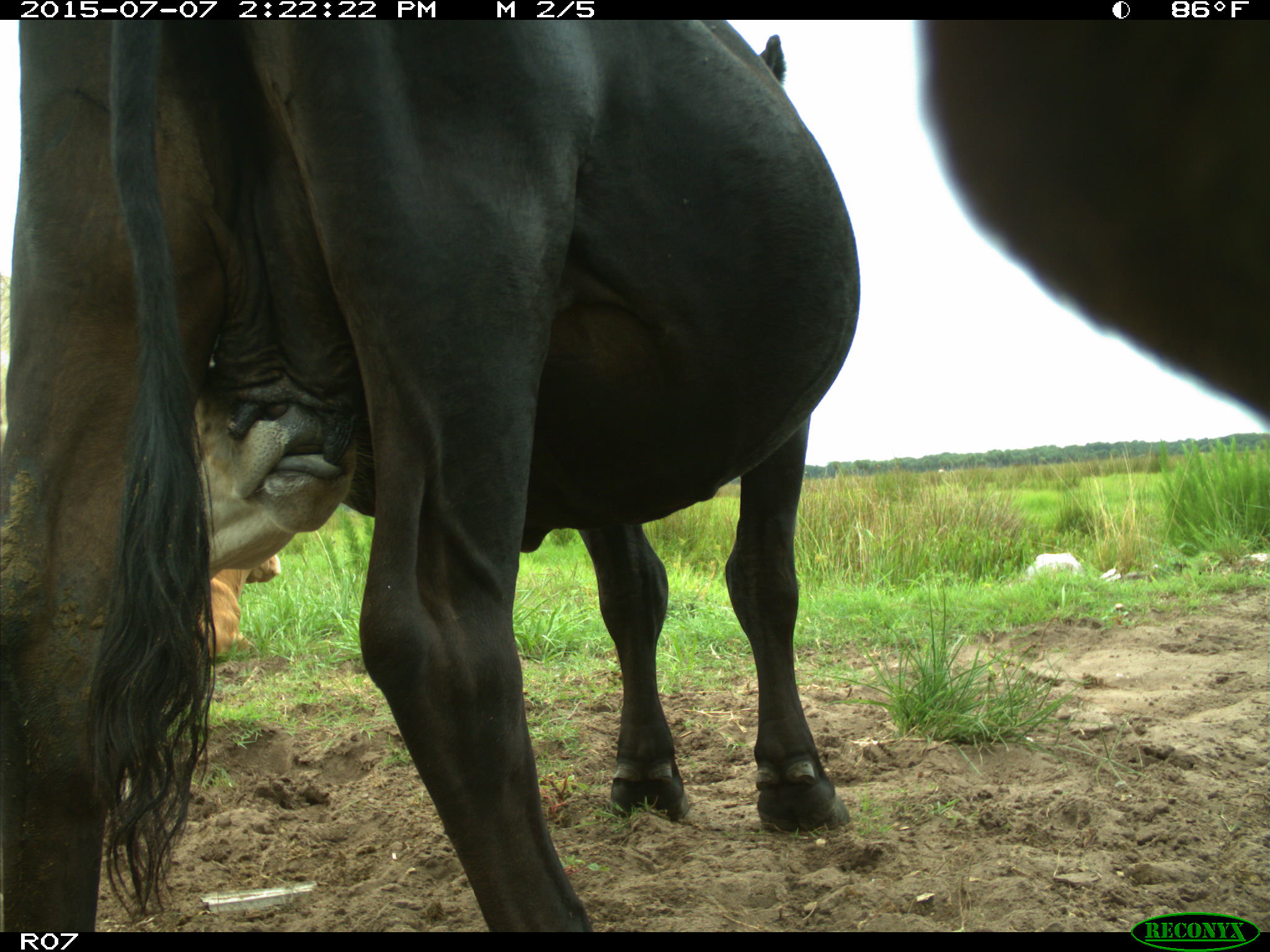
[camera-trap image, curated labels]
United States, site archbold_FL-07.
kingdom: Animalia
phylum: Chordata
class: Mammalia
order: Artiodactyla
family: Bovidae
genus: Bos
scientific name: Bos taurus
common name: domestic cow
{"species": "Bos taurus (domestic cow)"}